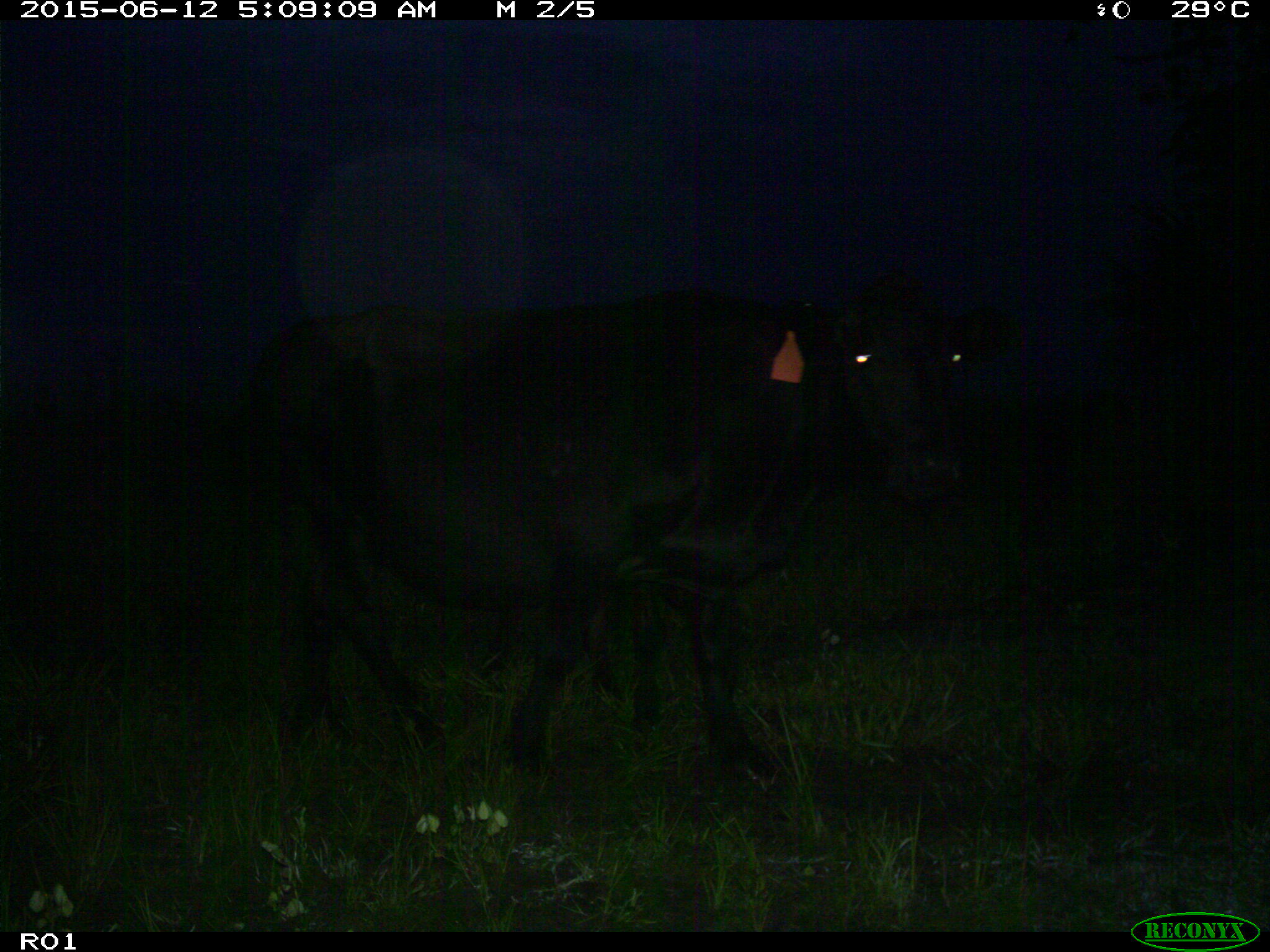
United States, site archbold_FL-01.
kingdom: Animalia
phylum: Chordata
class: Mammalia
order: Artiodactyla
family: Bovidae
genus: Bos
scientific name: Bos taurus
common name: domestic cow